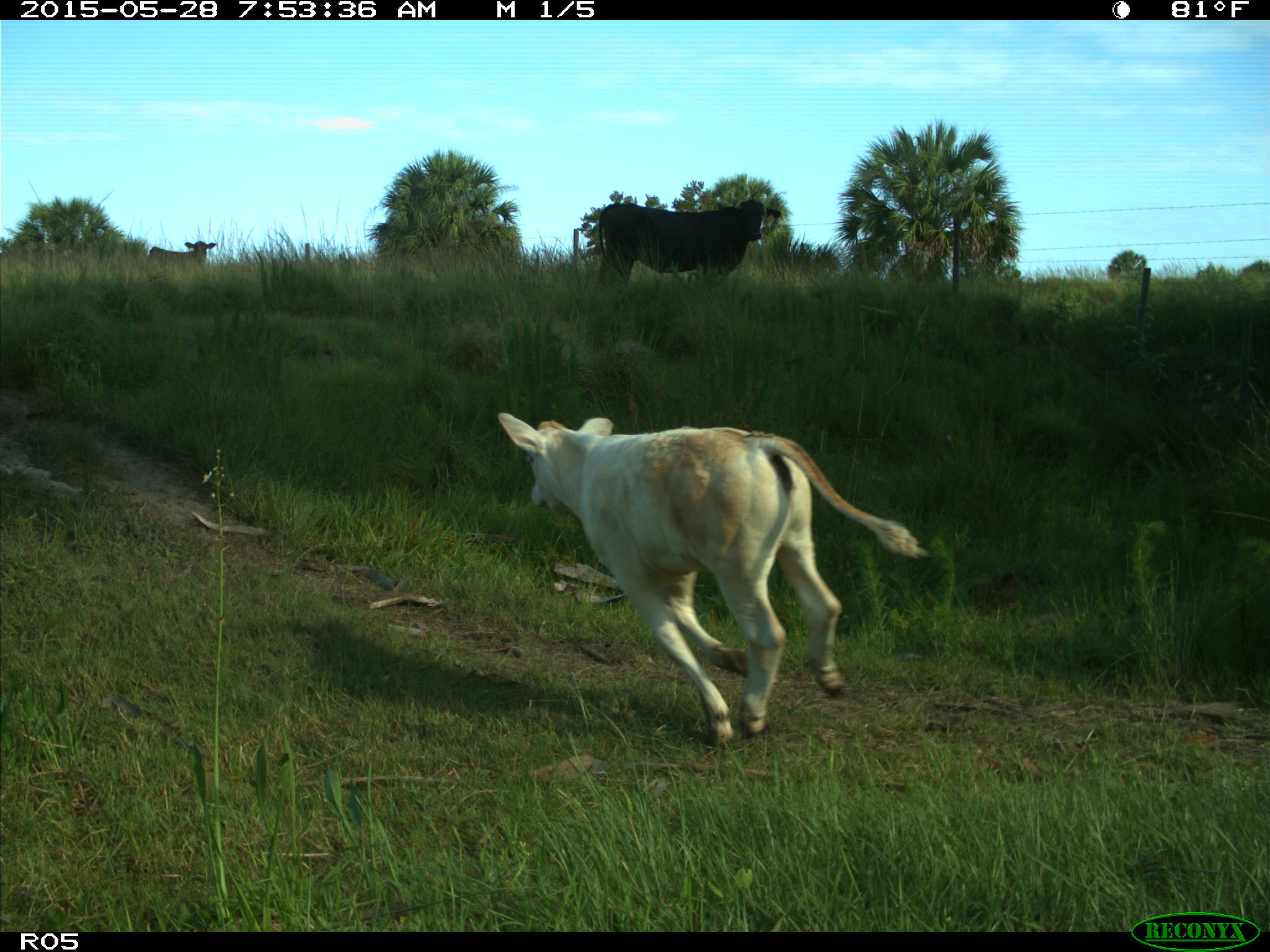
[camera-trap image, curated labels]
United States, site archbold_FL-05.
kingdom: Animalia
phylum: Chordata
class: Mammalia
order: Artiodactyla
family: Bovidae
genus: Bos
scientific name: Bos taurus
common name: domestic cow